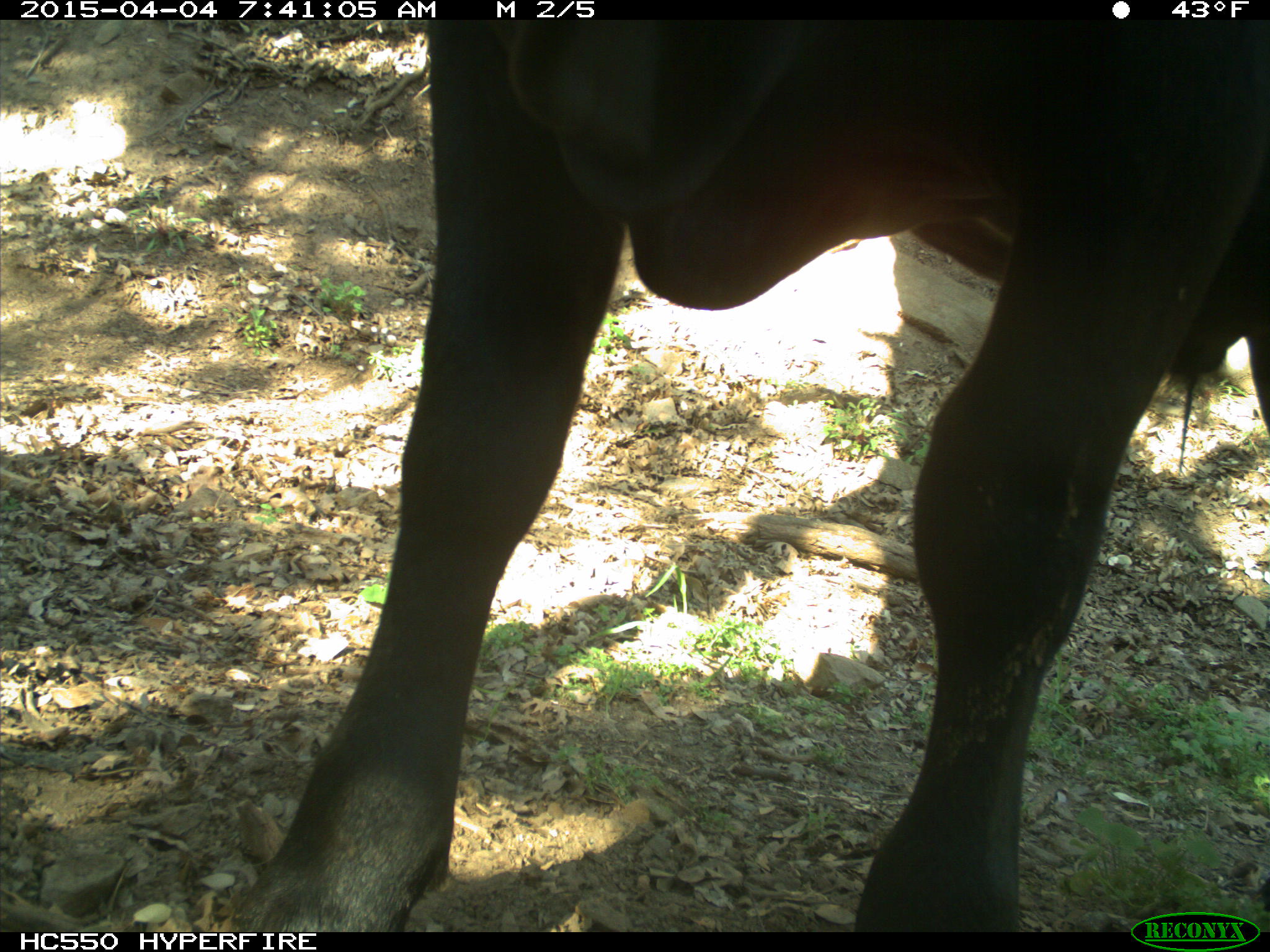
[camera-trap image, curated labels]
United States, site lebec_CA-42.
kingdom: Animalia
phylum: Chordata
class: Mammalia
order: Artiodactyla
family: Bovidae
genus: Bos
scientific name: Bos taurus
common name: domestic cow